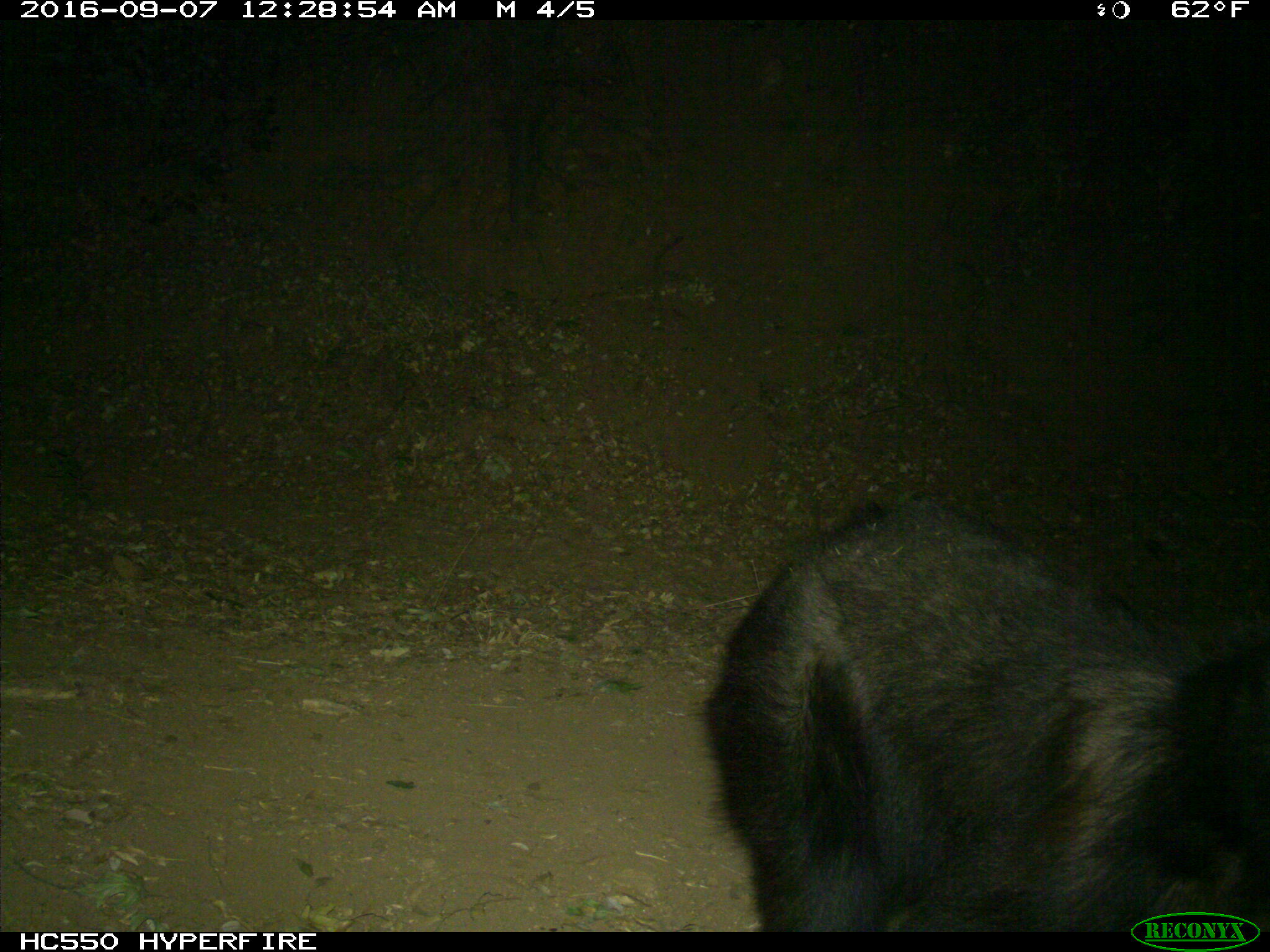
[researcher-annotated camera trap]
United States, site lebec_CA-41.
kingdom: Animalia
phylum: Chordata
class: Mammalia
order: Carnivora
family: Ursidae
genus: Ursus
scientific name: Ursus americanus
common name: american black bear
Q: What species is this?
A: Ursus americanus (american black bear).